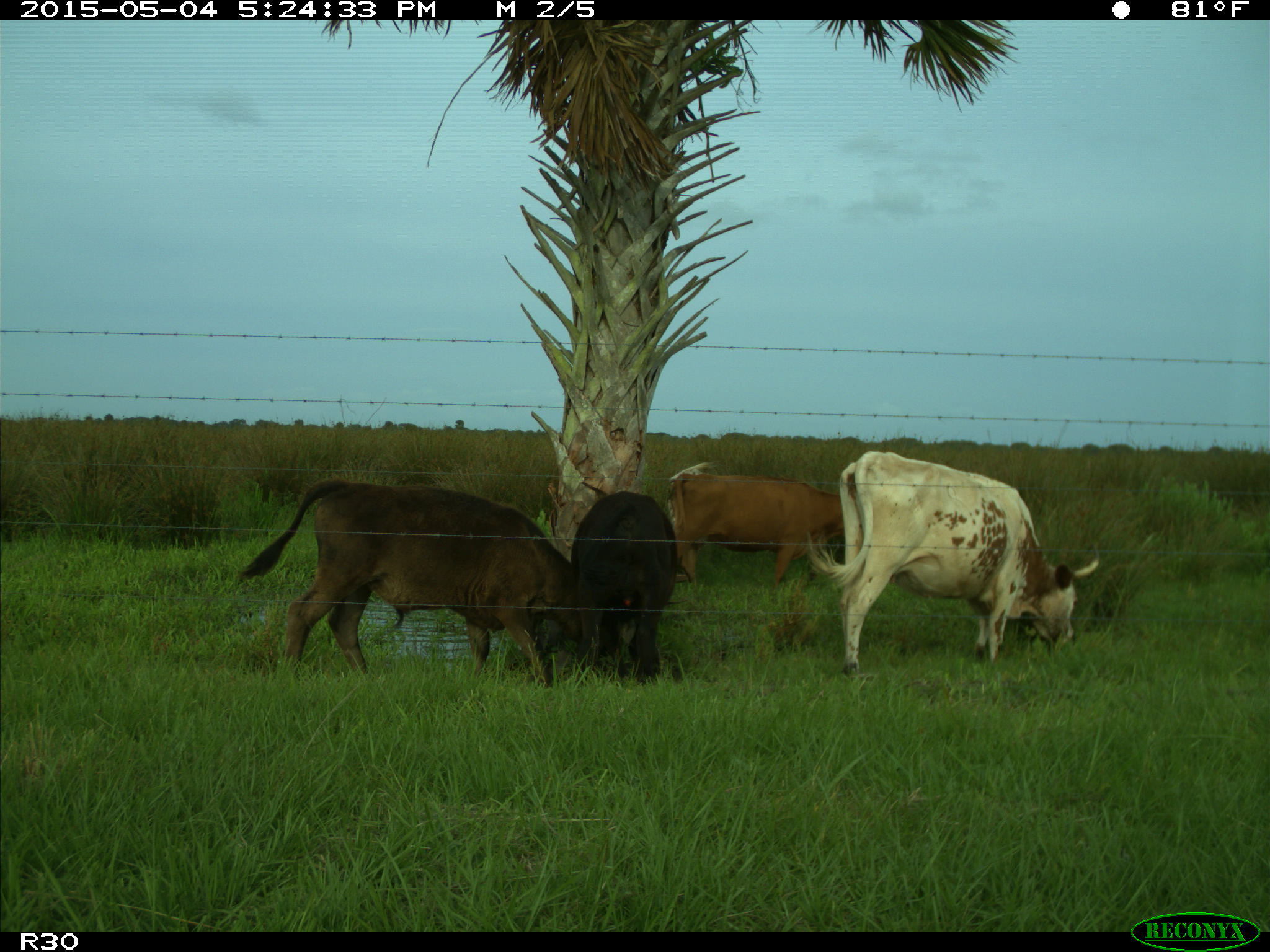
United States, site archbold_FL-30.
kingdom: Animalia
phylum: Chordata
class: Mammalia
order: Artiodactyla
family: Bovidae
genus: Bos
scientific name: Bos taurus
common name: domestic cow